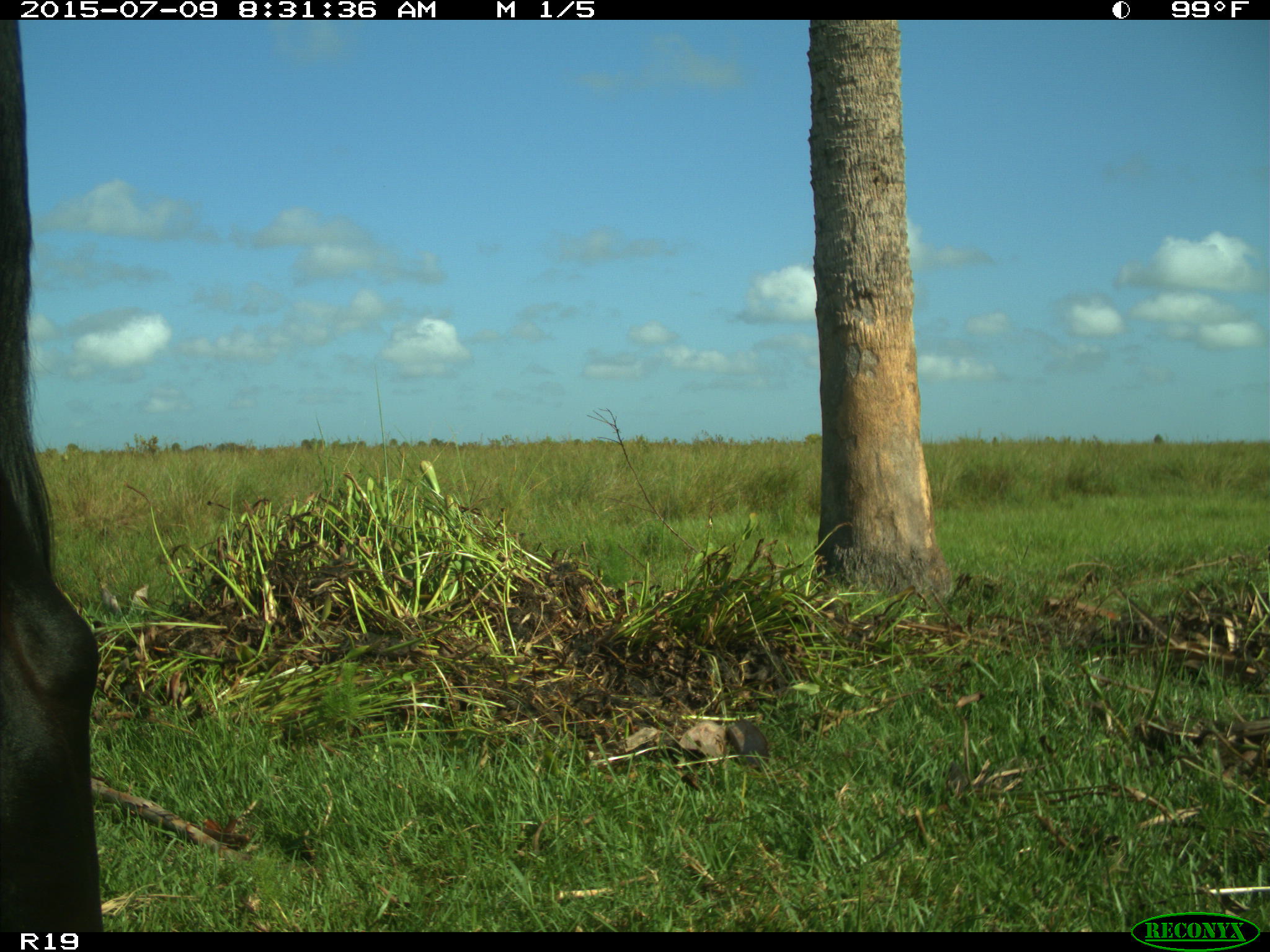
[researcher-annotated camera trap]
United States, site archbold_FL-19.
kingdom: Animalia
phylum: Chordata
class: Mammalia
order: Artiodactyla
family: Bovidae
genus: Bos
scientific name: Bos taurus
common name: domestic cow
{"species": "Bos taurus (domestic cow)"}